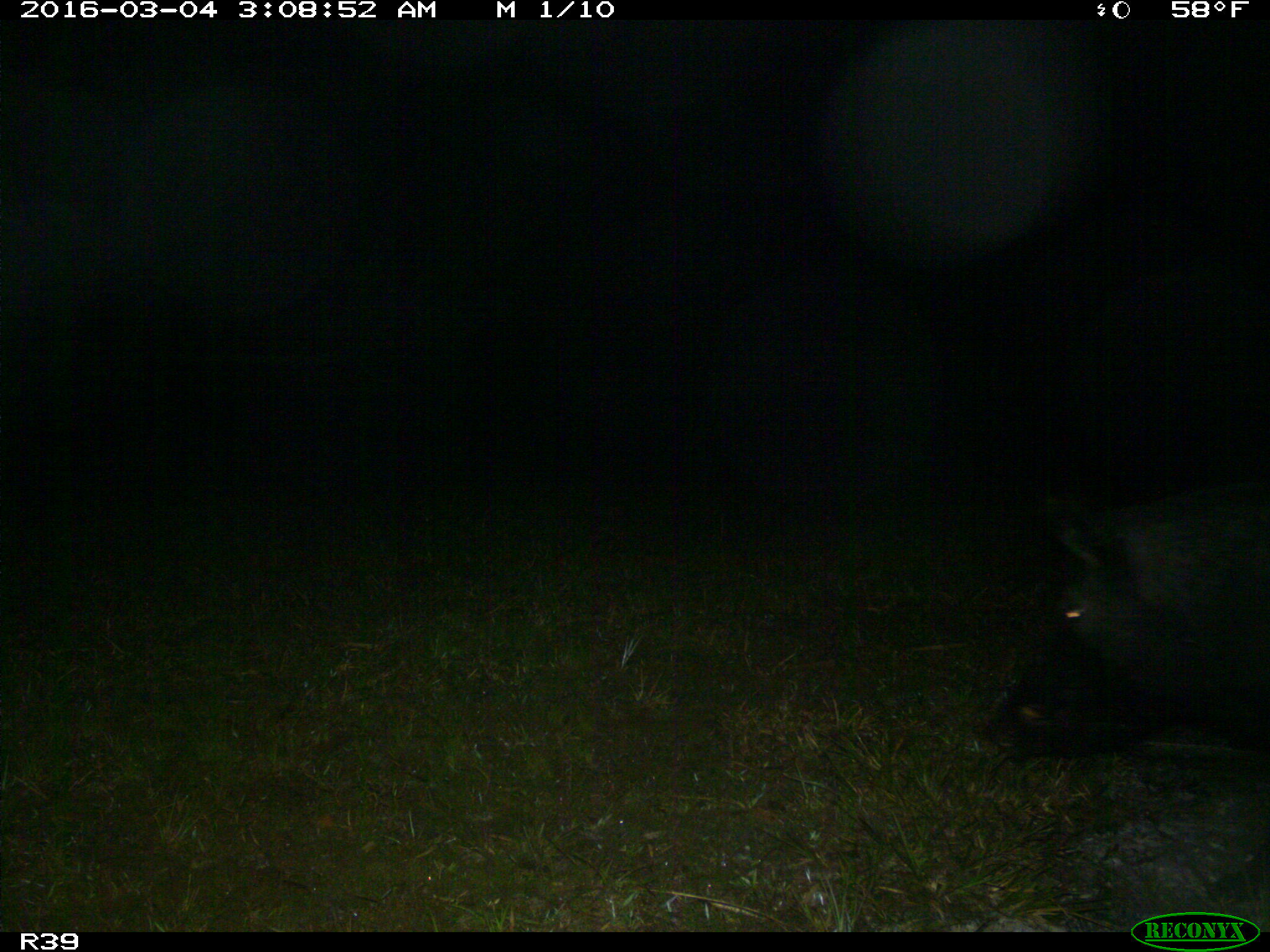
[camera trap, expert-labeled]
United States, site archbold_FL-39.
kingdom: Animalia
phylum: Chordata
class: Mammalia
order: Artiodactyla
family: Suidae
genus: Sus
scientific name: Sus scrofa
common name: wild boar